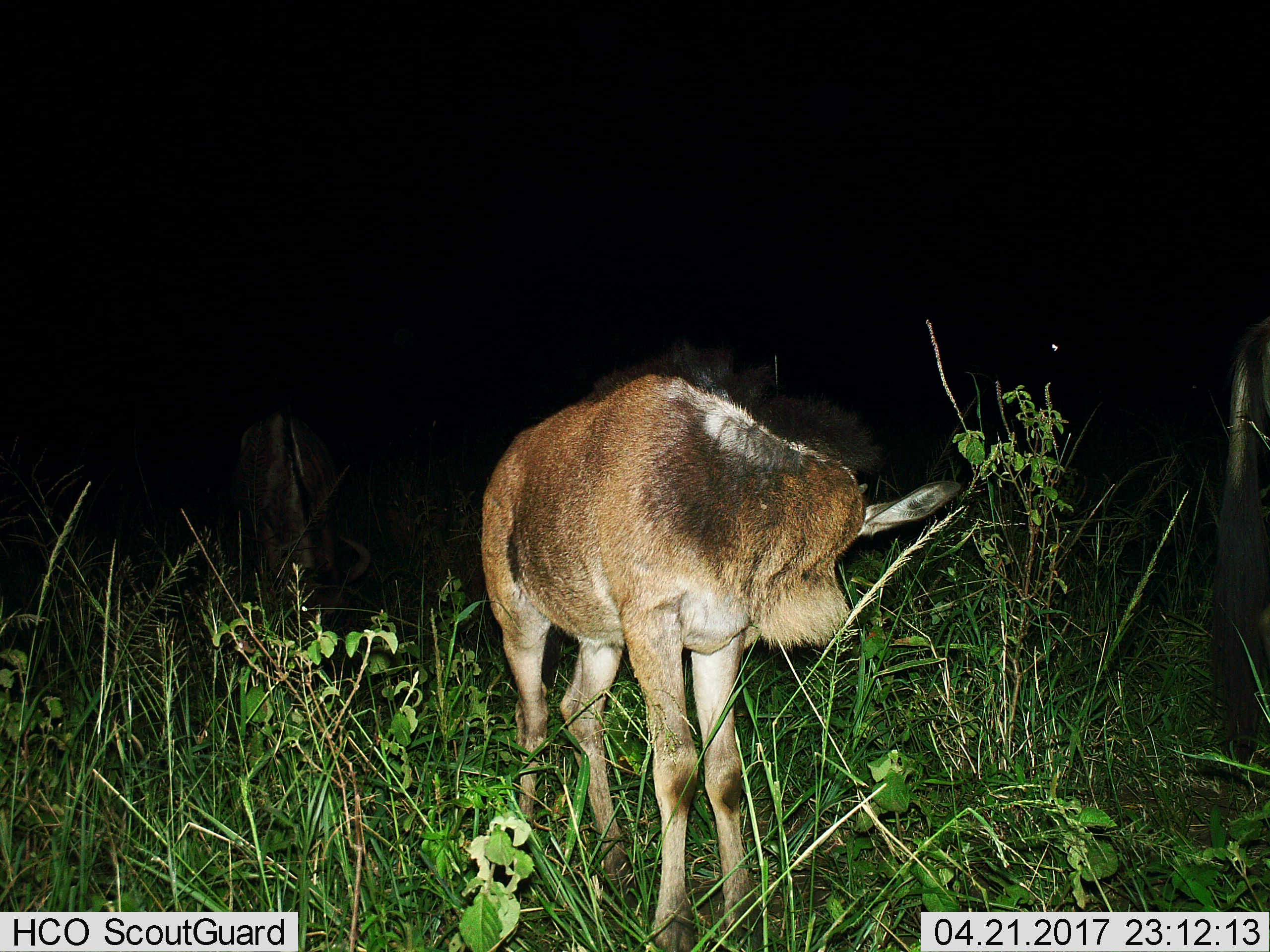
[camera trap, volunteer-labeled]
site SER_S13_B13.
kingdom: Animalia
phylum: Chordata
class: Mammalia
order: Artiodactyla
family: Bovidae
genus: Connochaetes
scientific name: Connochaetes taurinus taurinus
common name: blue wildebeest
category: wildebeestblue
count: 3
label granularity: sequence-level